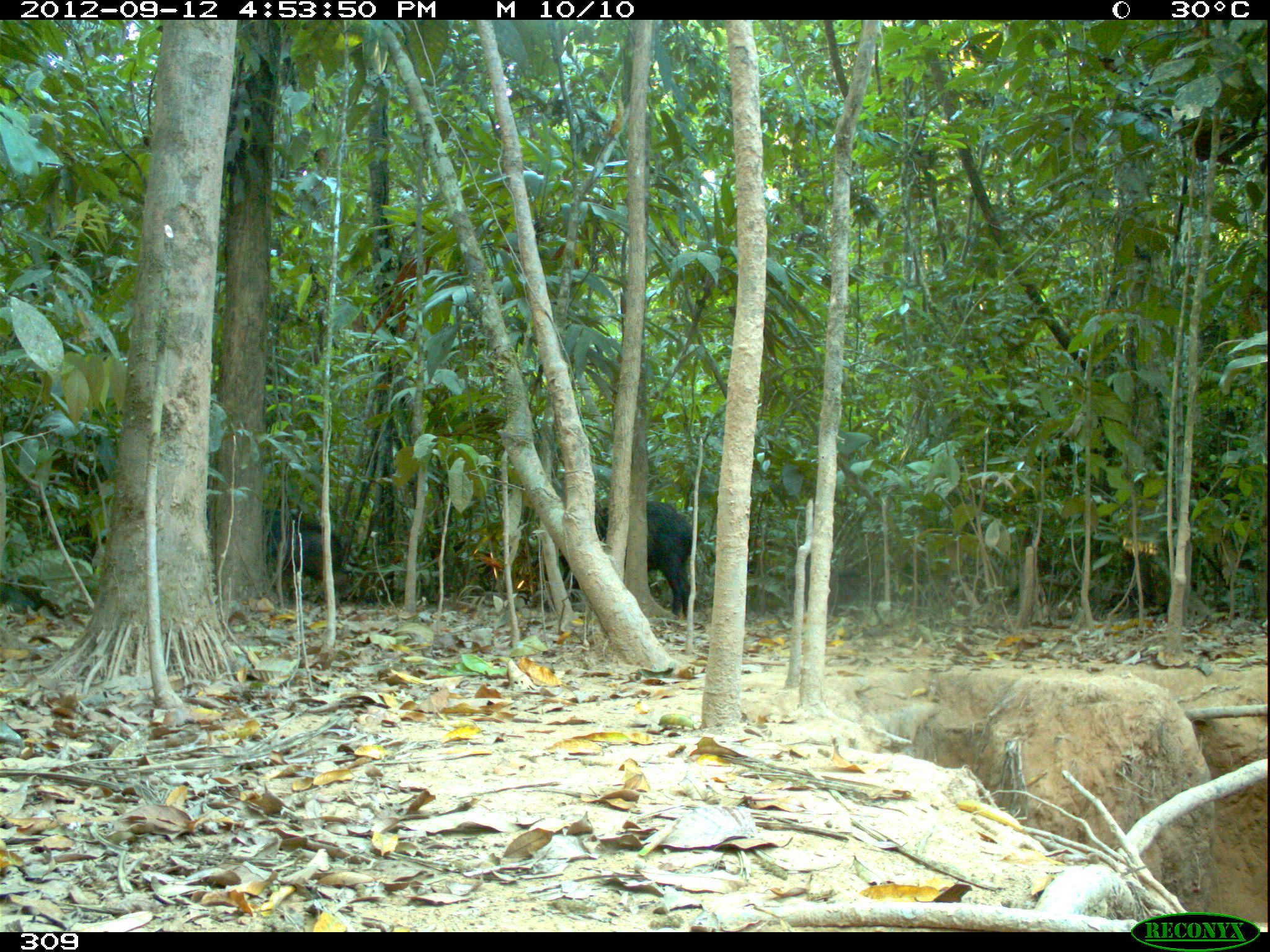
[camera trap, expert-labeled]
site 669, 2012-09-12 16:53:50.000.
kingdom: Animalia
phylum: Chordata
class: Mammalia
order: Artiodactyla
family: Tayassuidae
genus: Tayassu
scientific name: Tayassu pecari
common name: white-lipped peccary